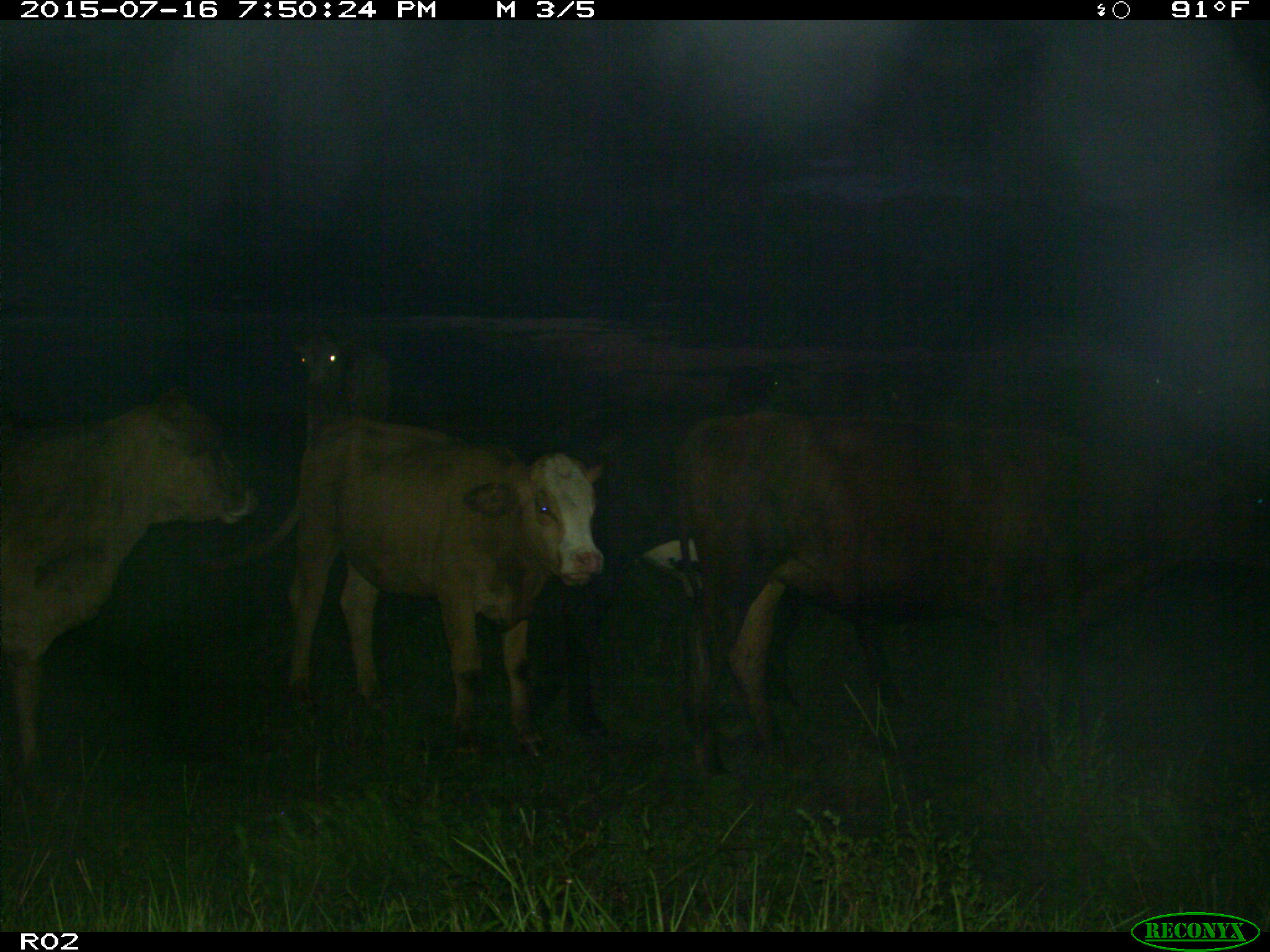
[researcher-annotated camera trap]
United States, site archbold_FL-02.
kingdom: Animalia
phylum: Chordata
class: Mammalia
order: Artiodactyla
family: Bovidae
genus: Bos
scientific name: Bos taurus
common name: domestic cow